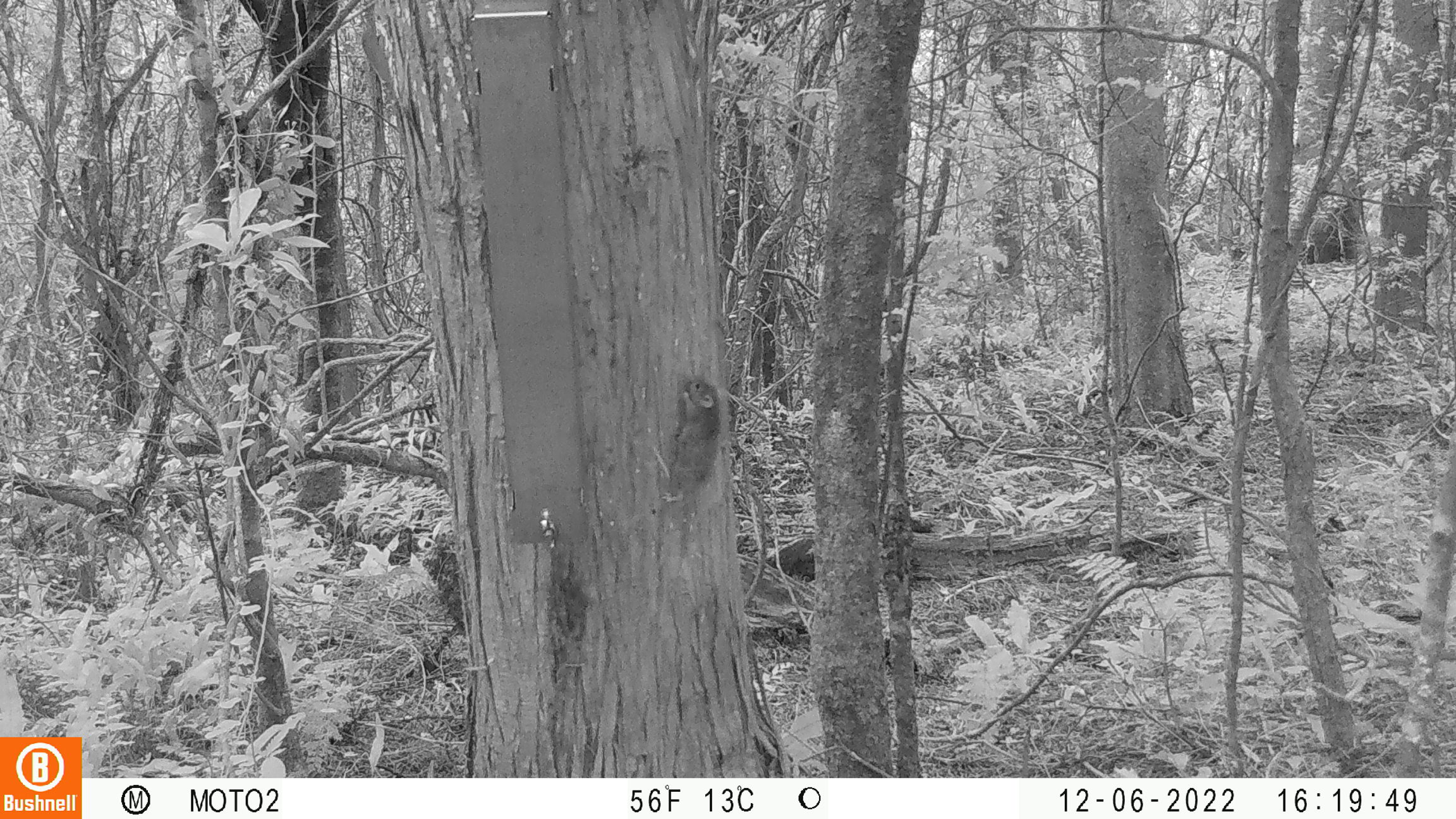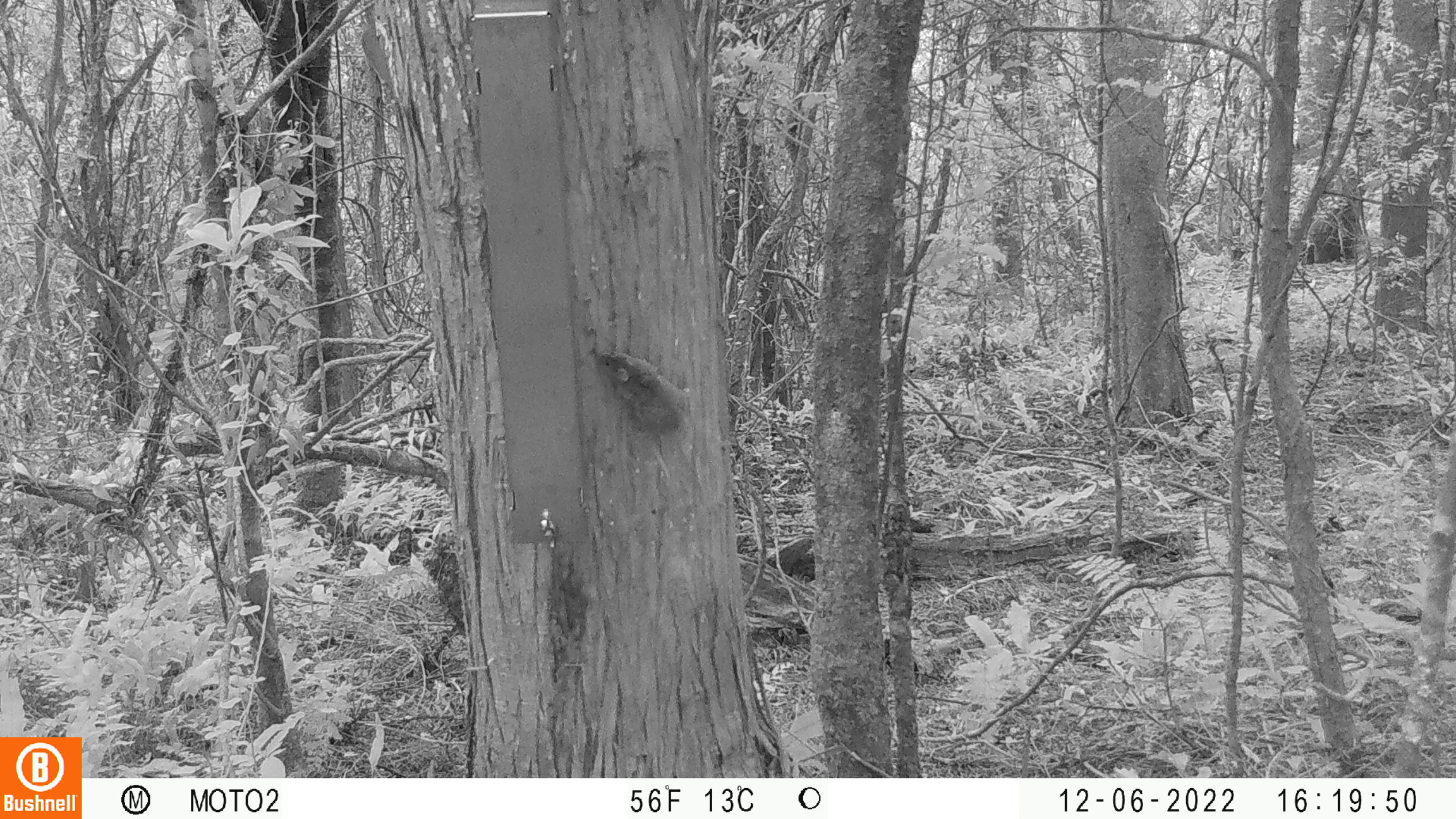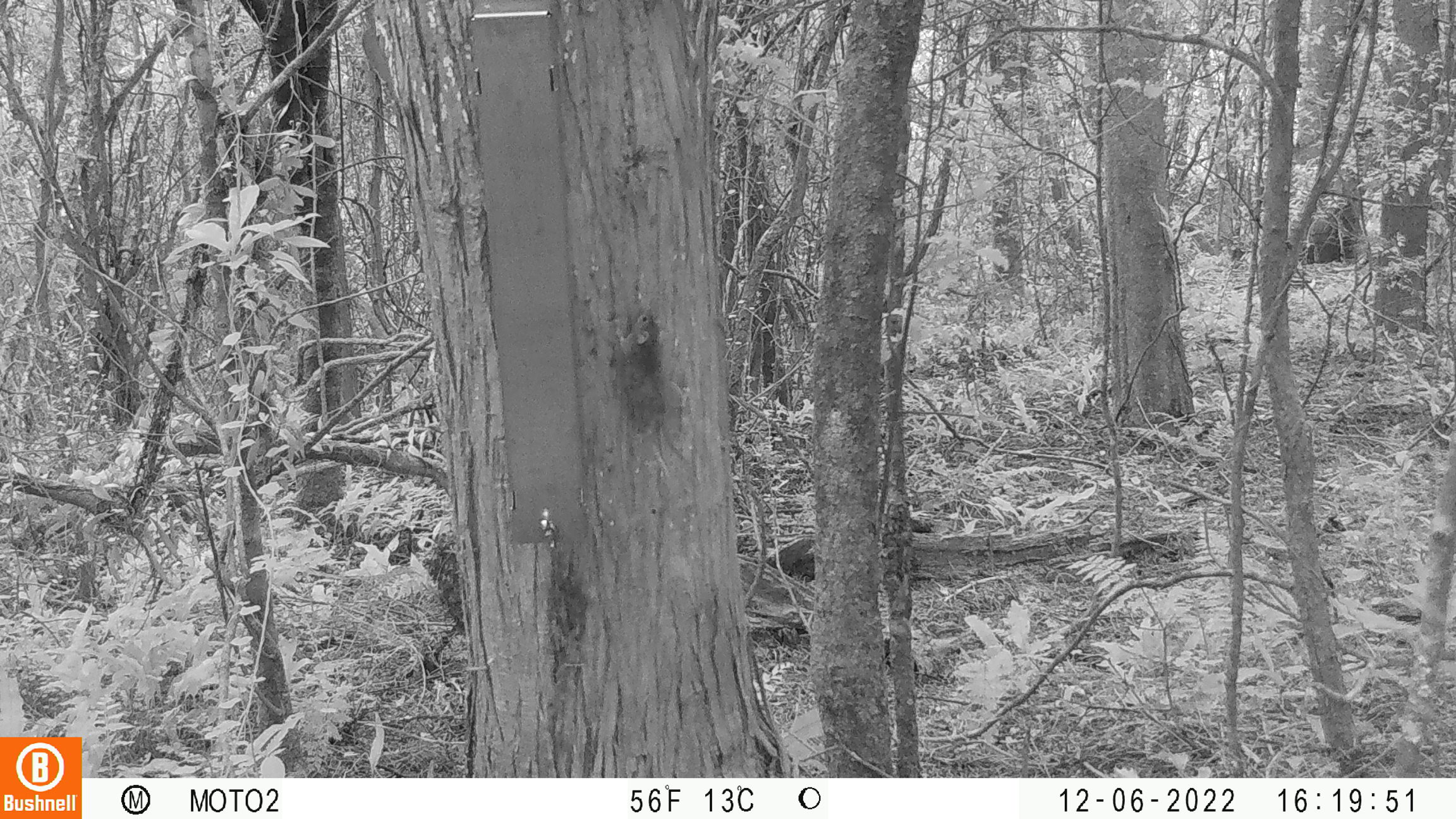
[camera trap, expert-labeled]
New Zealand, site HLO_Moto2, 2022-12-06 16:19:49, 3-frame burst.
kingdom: Animalia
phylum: Chordata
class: Mammalia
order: Rodentia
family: Muridae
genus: Mus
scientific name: Mus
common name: mouse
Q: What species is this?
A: Mouse (Mus).